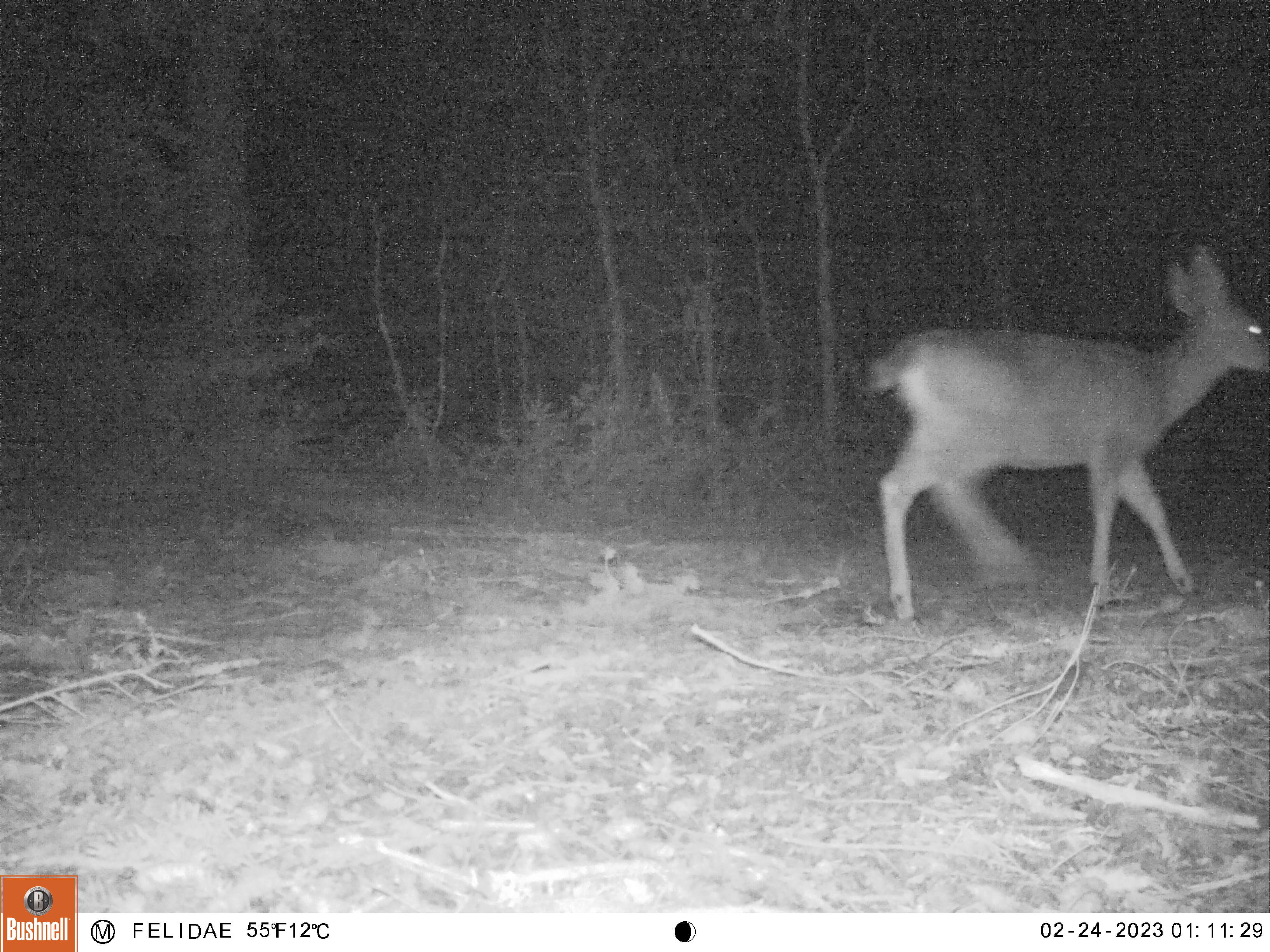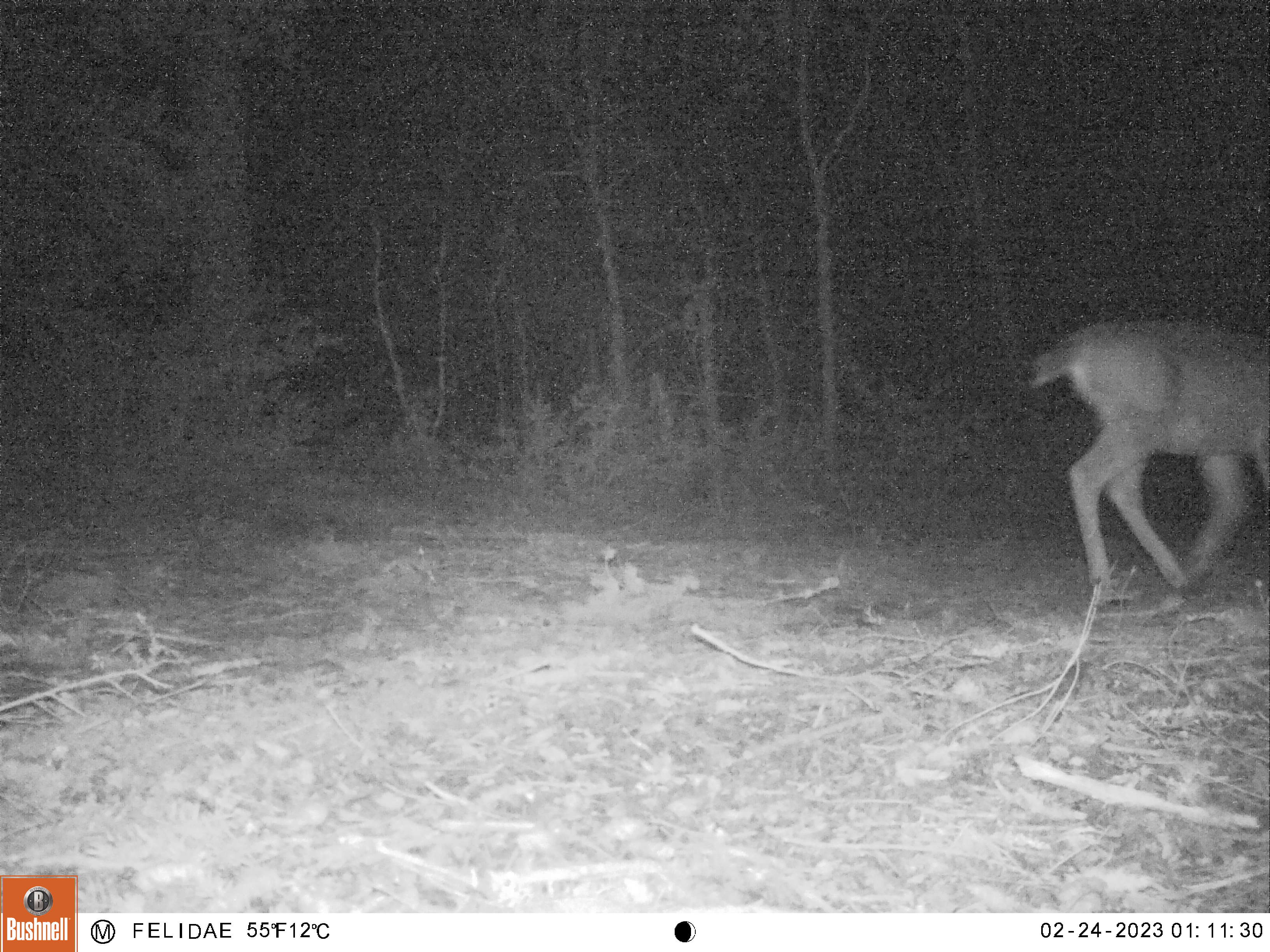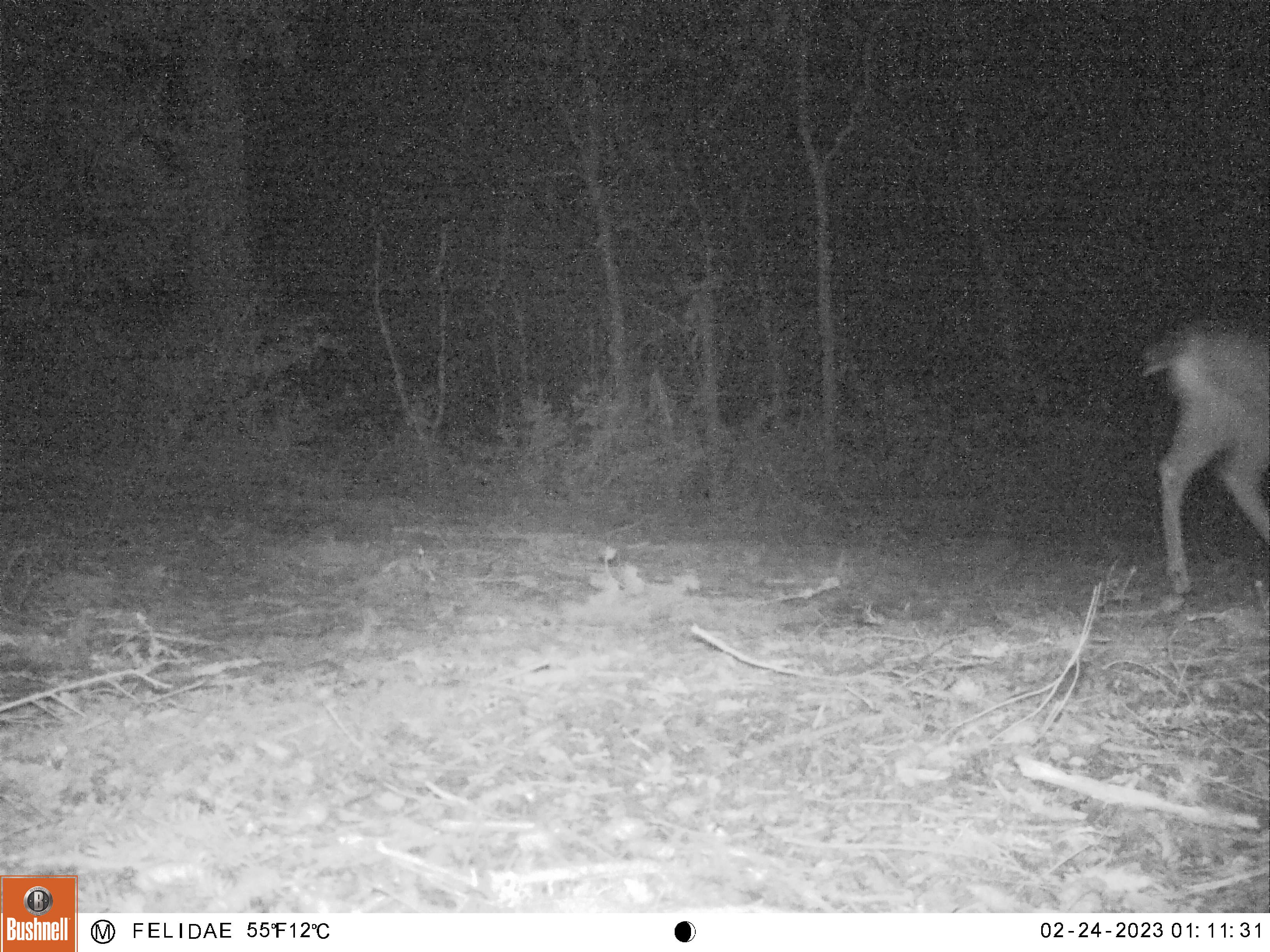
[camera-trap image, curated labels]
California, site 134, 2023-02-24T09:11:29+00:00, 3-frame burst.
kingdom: Animalia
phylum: Chordata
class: Mammalia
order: Artiodactyla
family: Cervidae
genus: Odocoileus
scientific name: Odocoileus hemionus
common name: mule deer